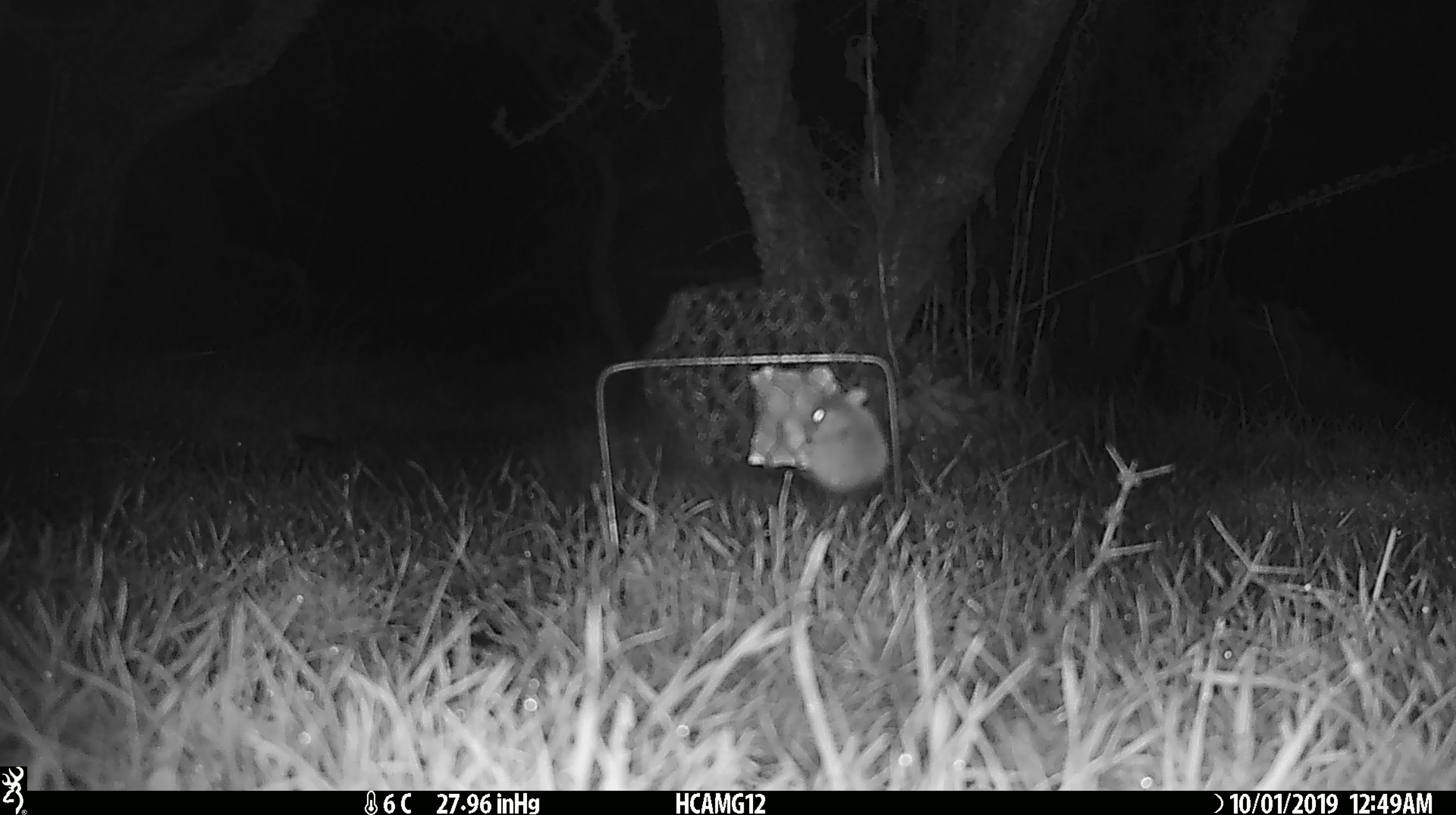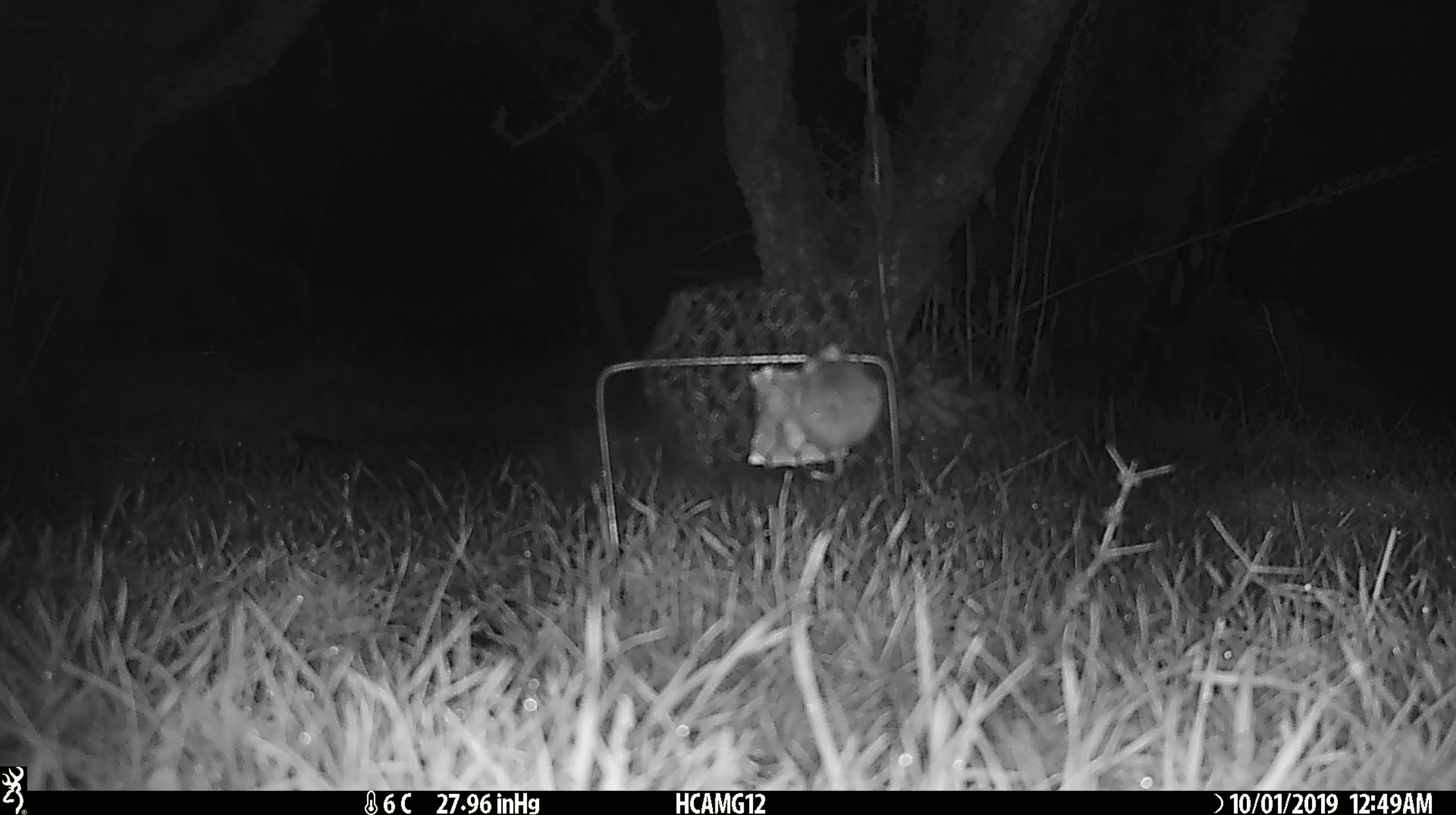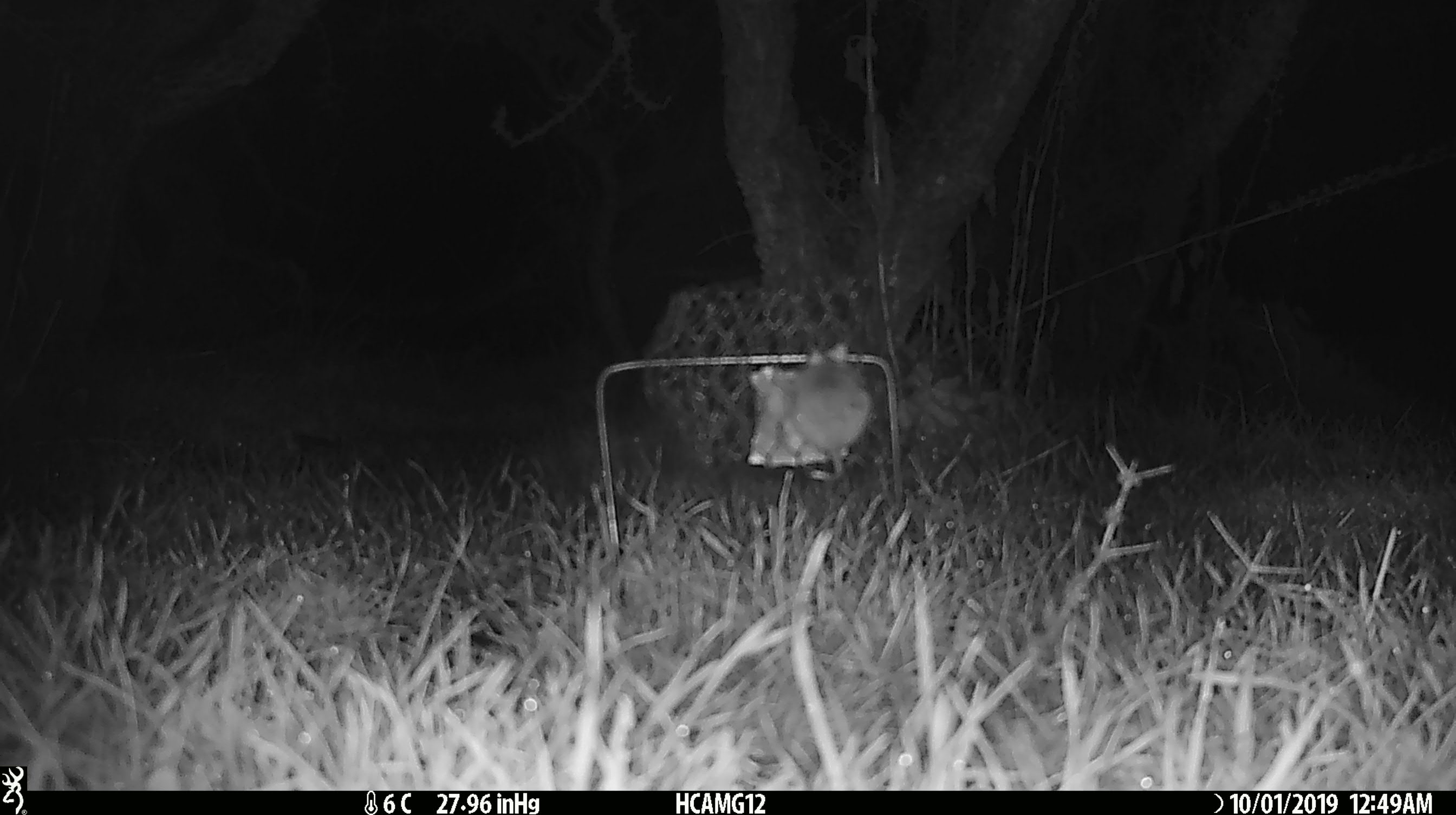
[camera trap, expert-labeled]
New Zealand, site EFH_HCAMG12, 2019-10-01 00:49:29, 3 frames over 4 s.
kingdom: Animalia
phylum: Chordata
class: Mammalia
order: Rodentia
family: Muridae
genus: Mus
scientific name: Mus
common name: mouse